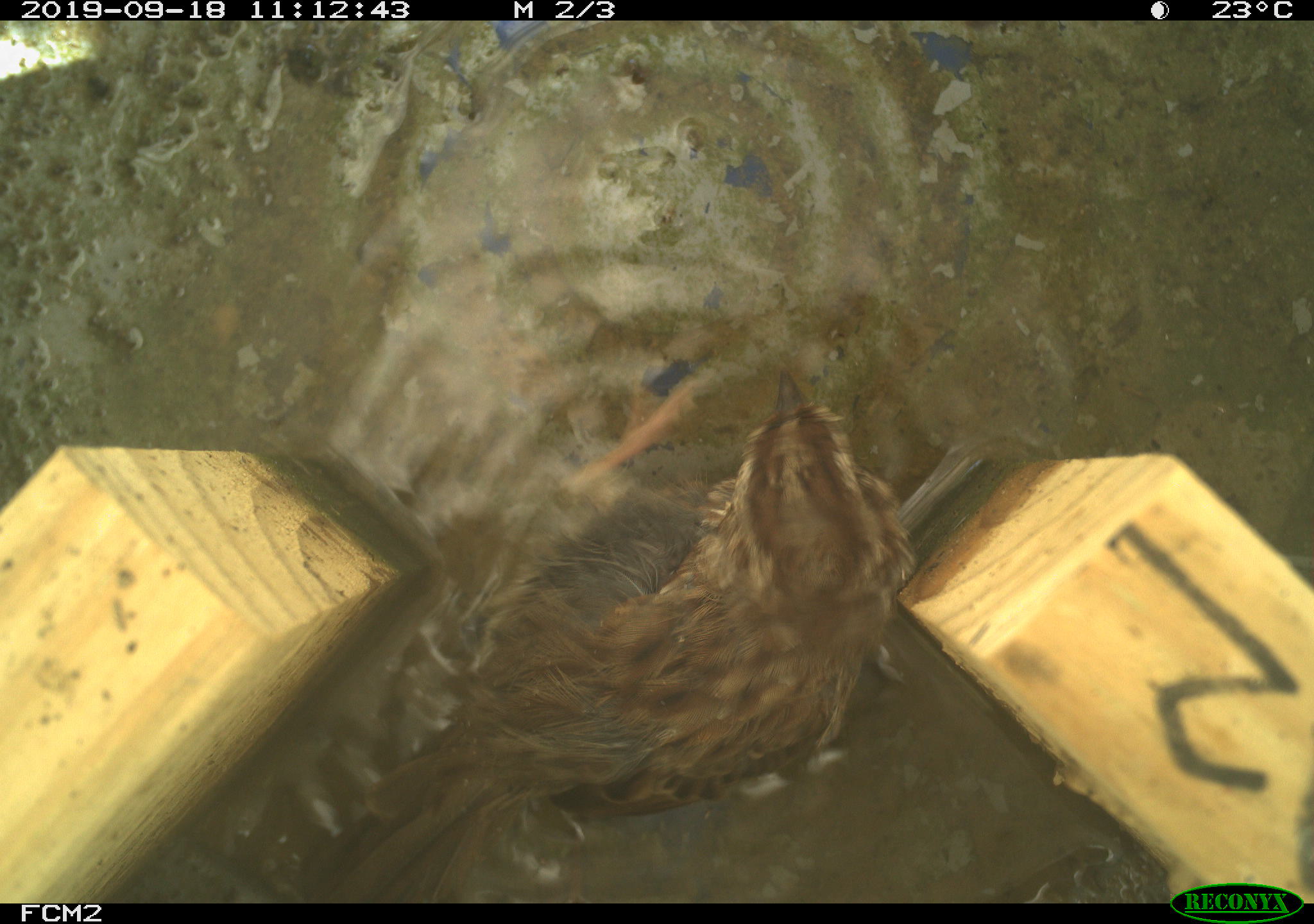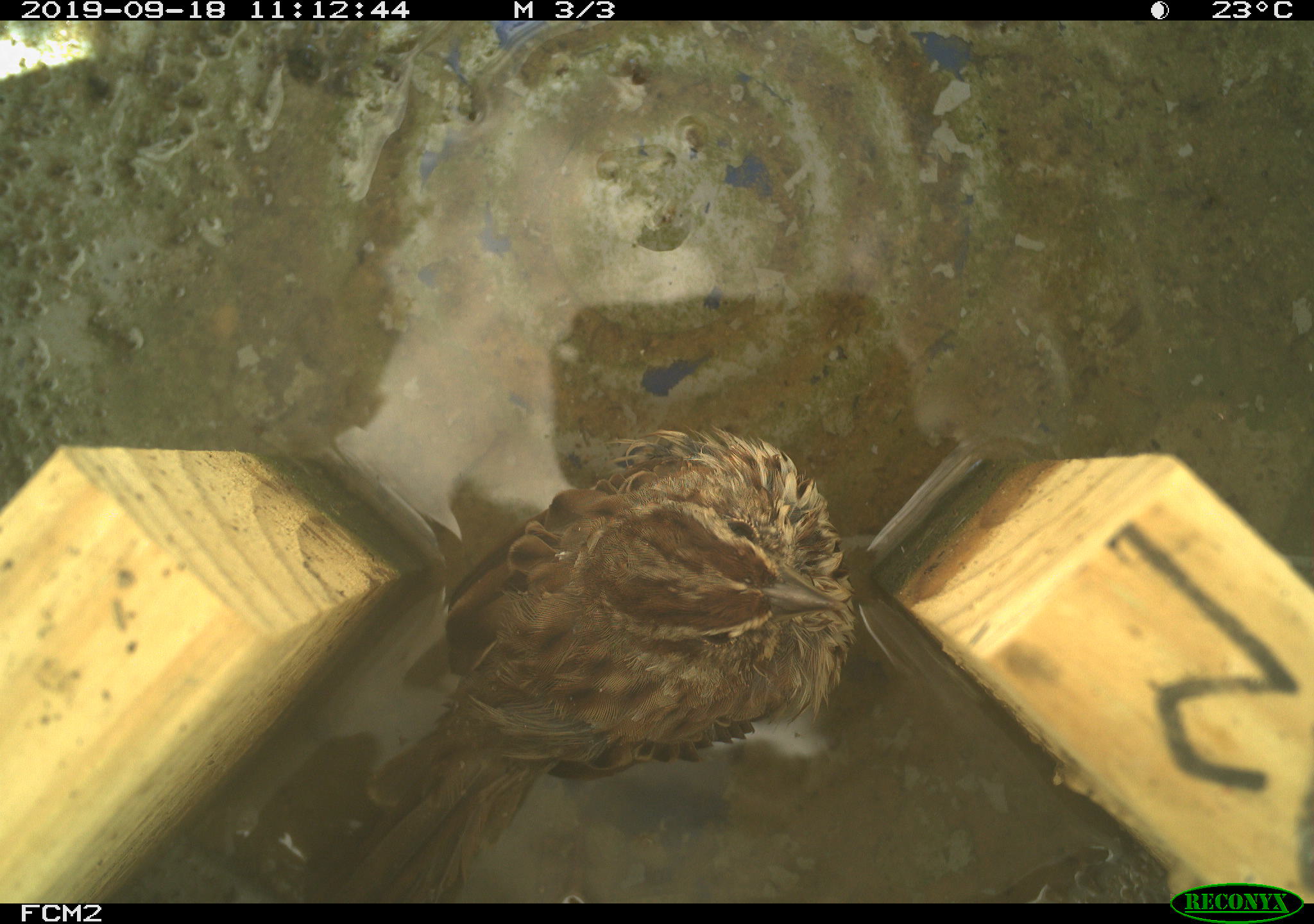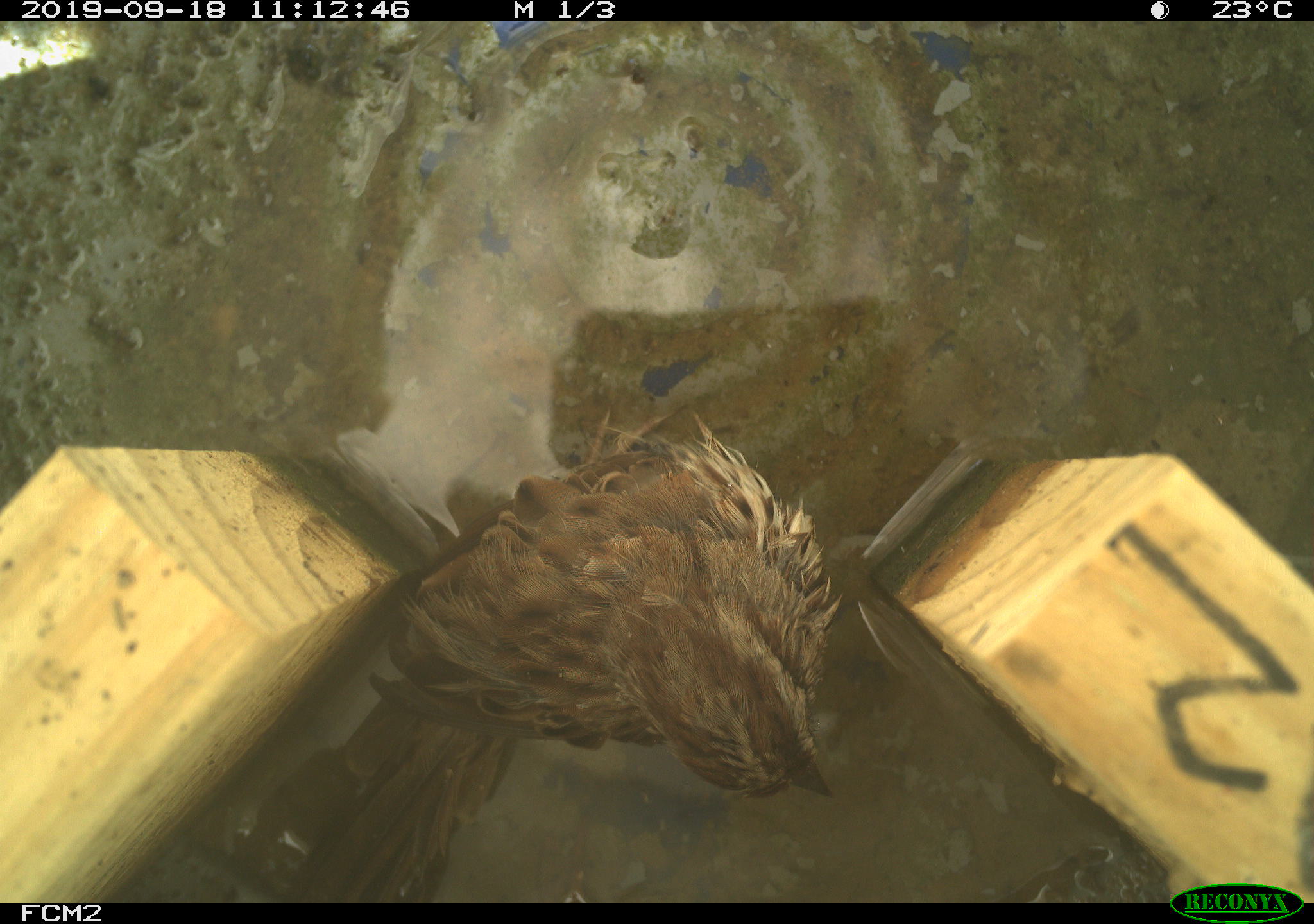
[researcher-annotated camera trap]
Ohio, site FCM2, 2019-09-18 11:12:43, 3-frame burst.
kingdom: Animalia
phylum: Chordata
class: Aves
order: Passeriformes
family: Passerellidae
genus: Melospiza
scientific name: Melospiza melodia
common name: song sparrow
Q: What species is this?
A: Song sparrow (Melospiza melodia).